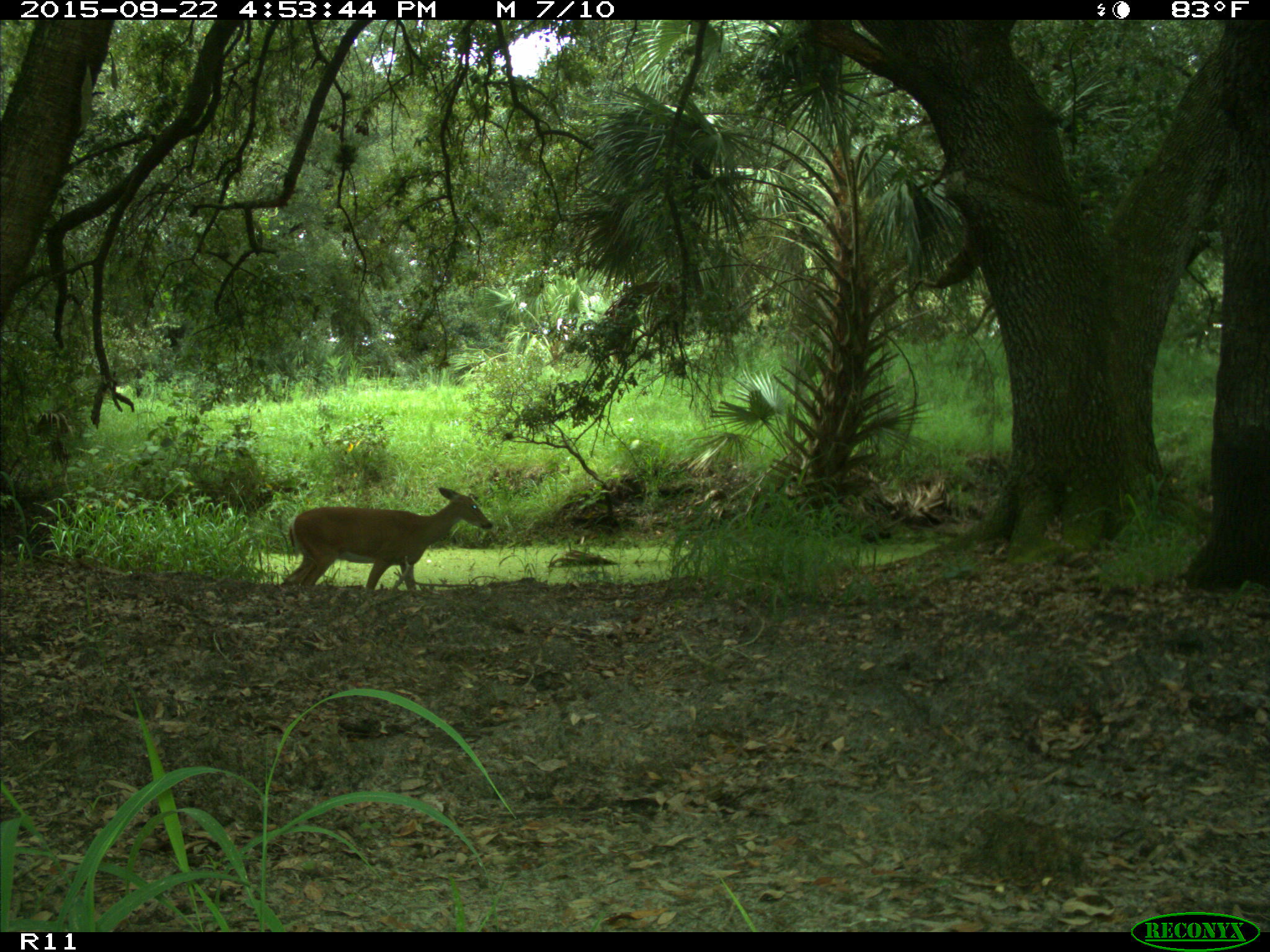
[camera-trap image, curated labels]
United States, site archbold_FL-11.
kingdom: Animalia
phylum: Chordata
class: Mammalia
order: Artiodactyla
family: Cervidae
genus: Odocoileus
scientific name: Odocoileus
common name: deer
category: unidentified deer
Unidentified deer (deer) (Odocoileus).